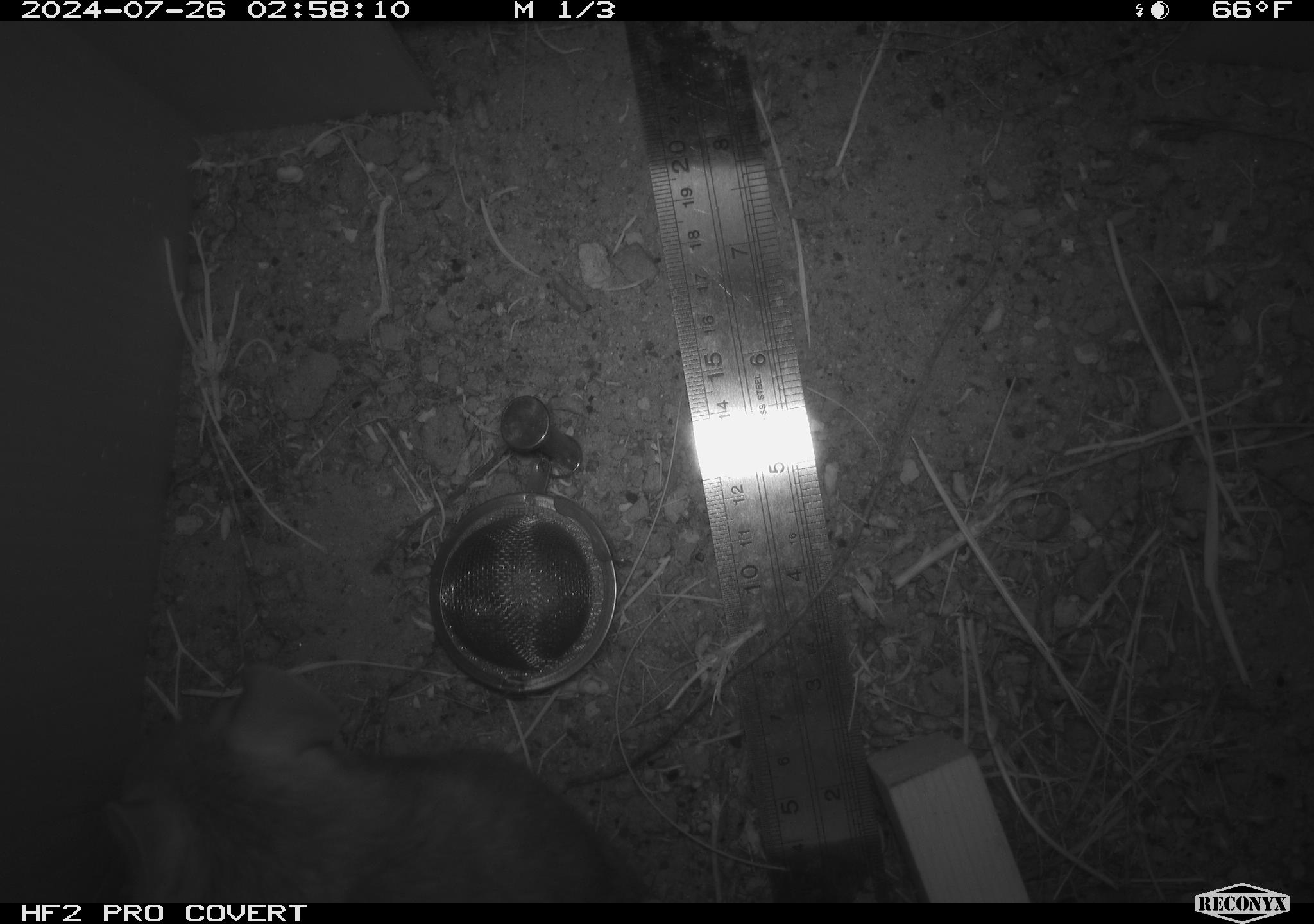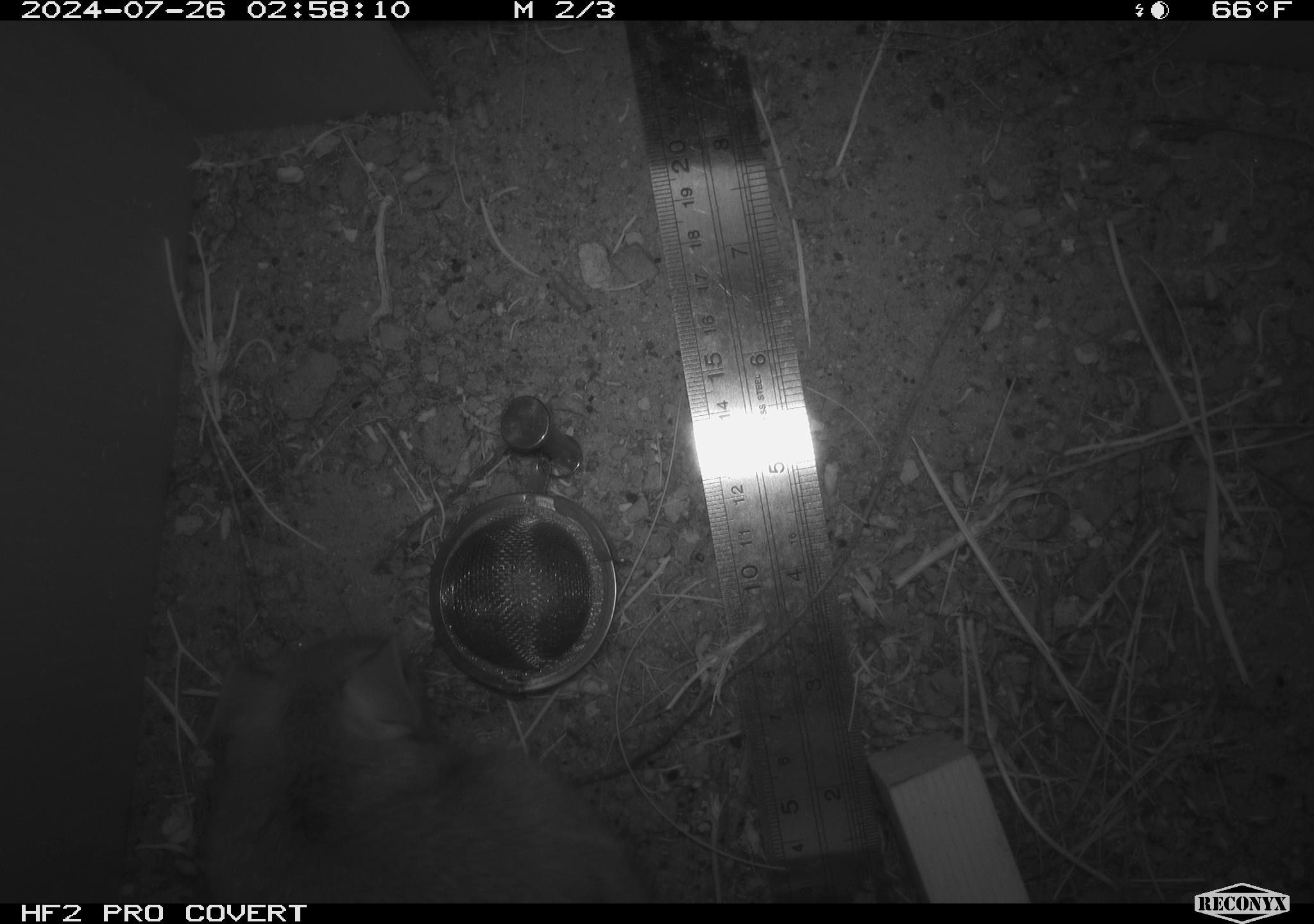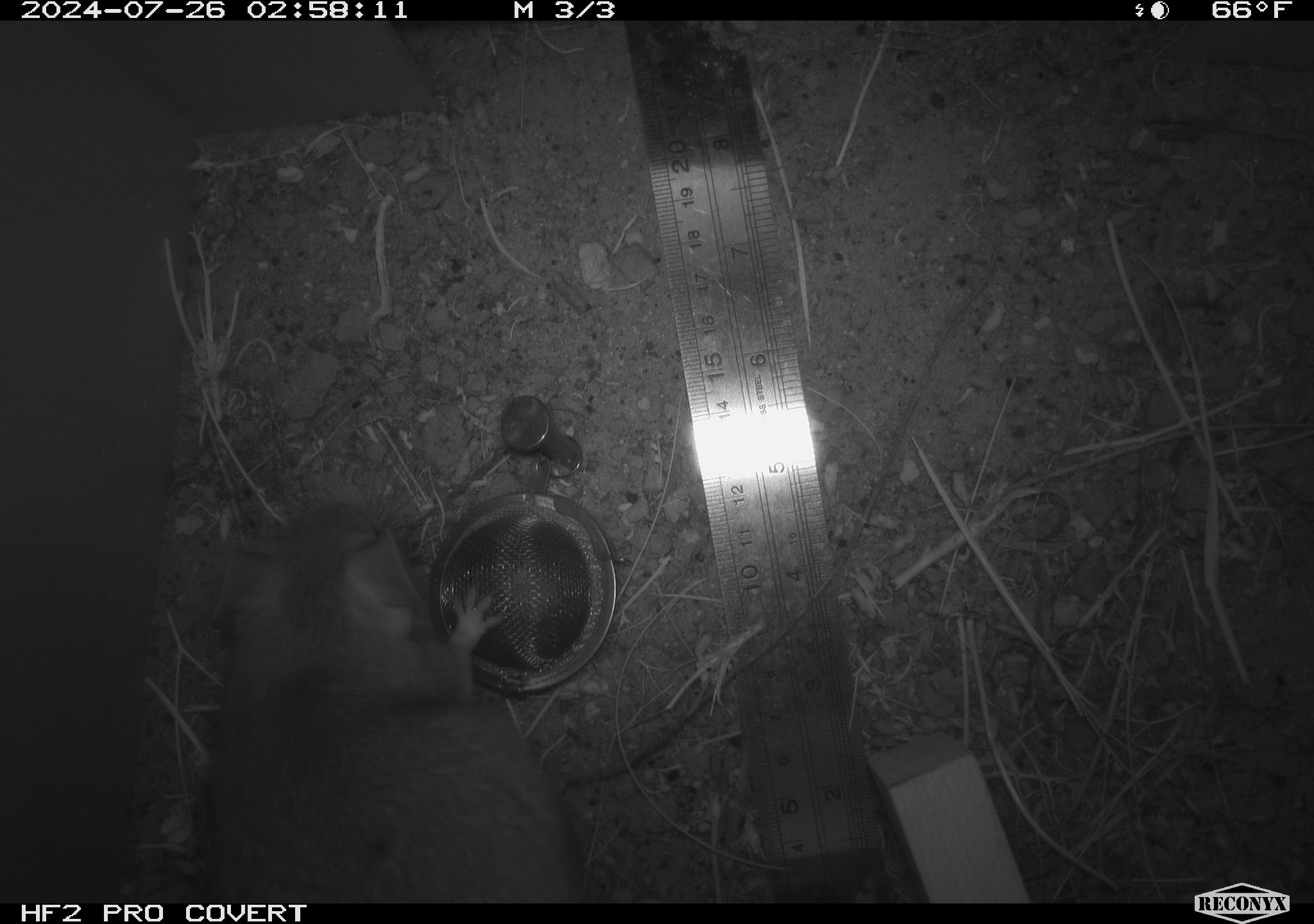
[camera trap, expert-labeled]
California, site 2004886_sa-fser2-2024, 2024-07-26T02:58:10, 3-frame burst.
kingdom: Animalia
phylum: Chordata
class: Mammalia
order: Rodentia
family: Cricetidae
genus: Neotoma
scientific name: Neotoma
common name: pack rat or woodrat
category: neotoma species